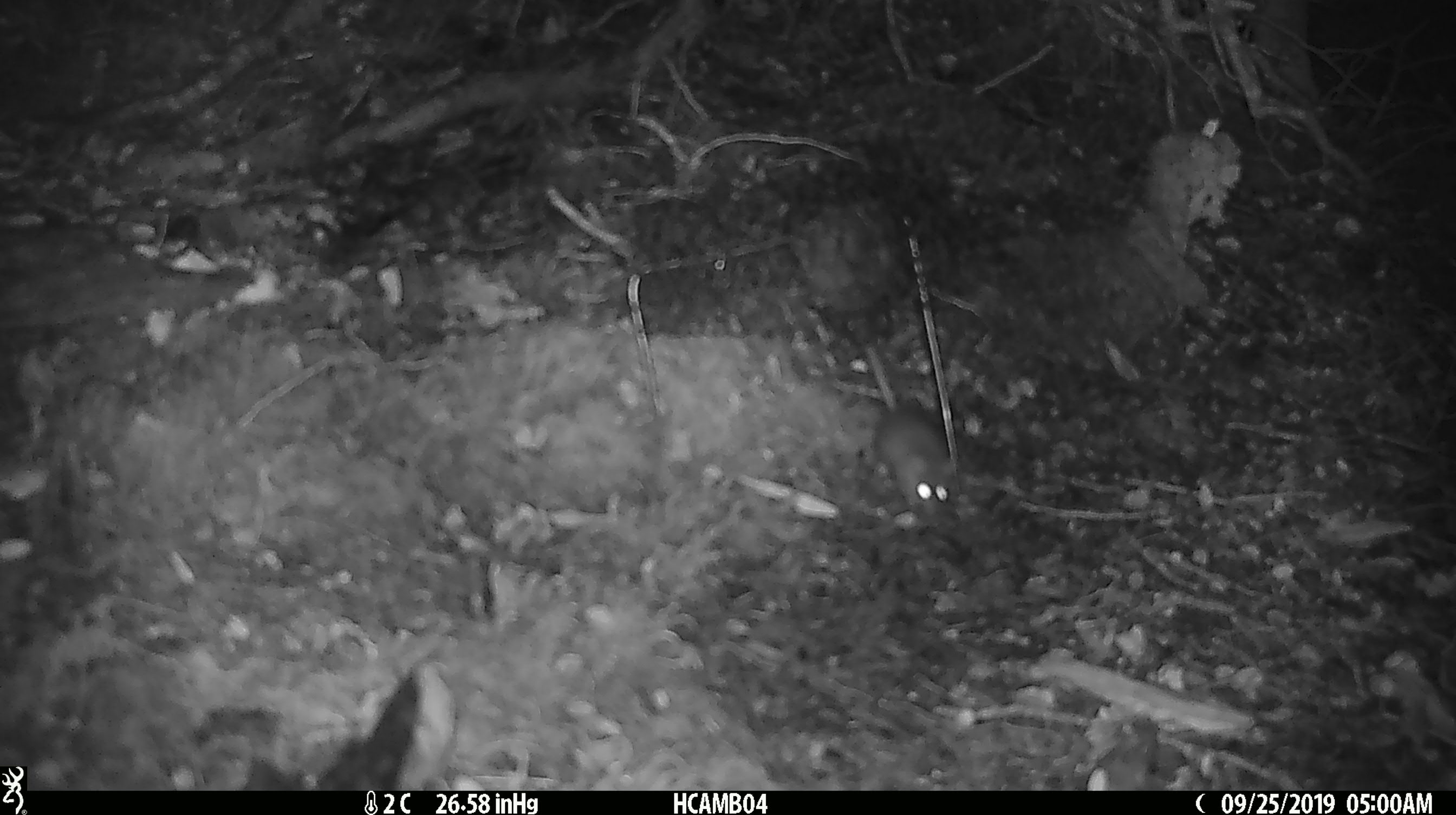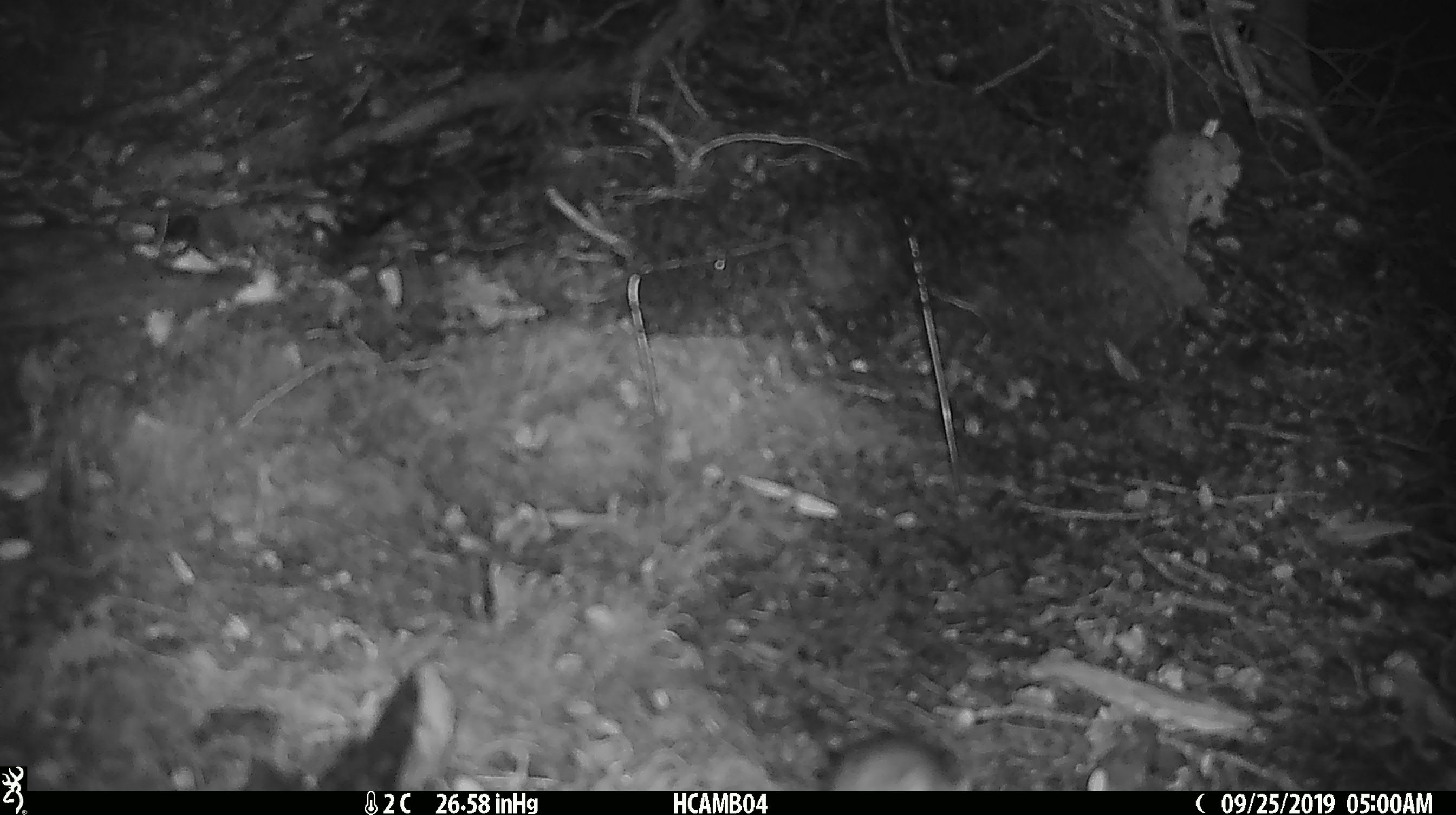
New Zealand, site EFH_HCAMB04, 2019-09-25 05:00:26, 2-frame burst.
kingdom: Animalia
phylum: Chordata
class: Mammalia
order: Rodentia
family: Muridae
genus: Mus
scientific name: Mus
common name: mouse